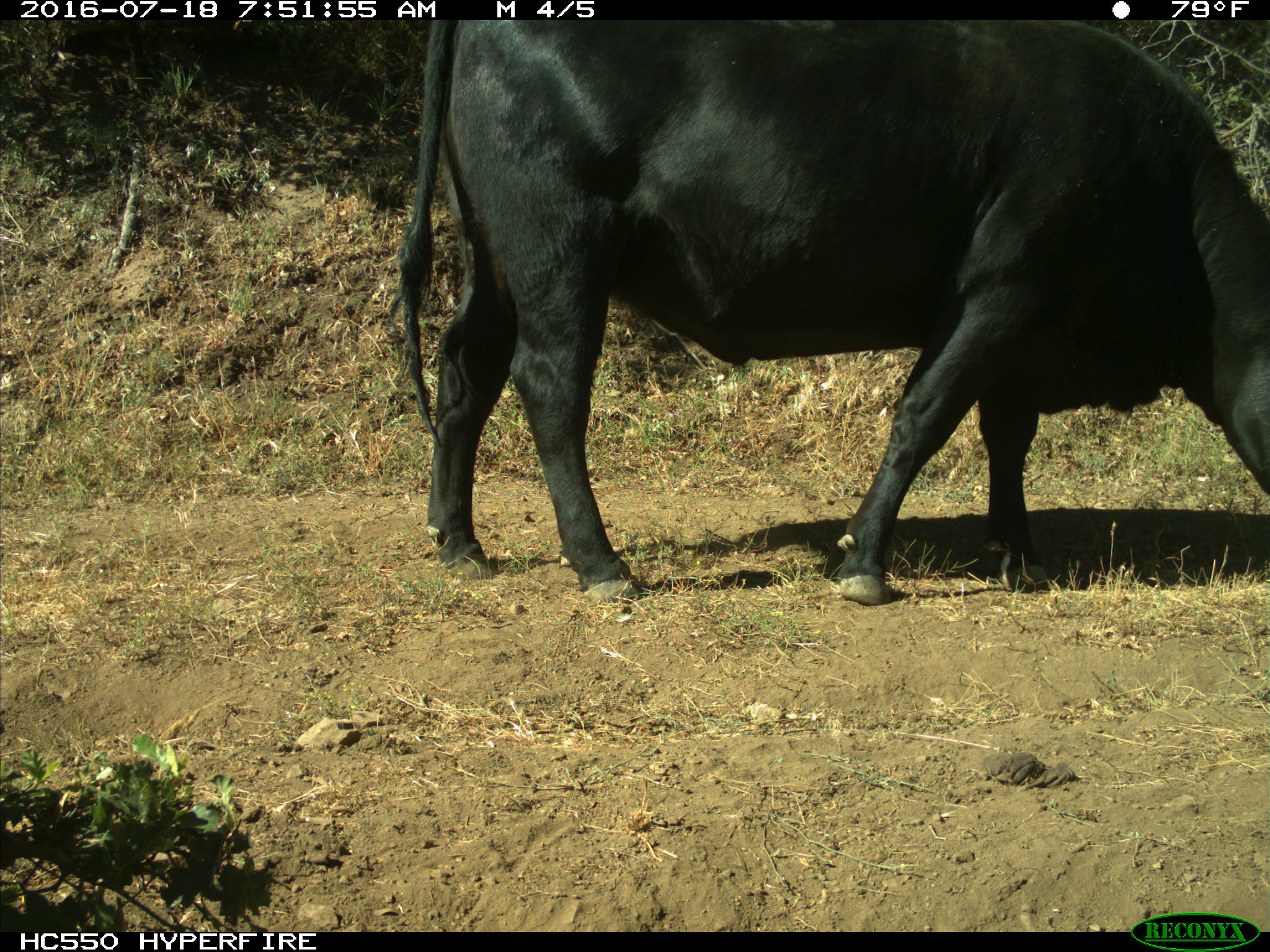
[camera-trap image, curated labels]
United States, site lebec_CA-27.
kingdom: Animalia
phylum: Chordata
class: Mammalia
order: Artiodactyla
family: Bovidae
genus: Bos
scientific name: Bos taurus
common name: domestic cow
Bos taurus (domestic cow).